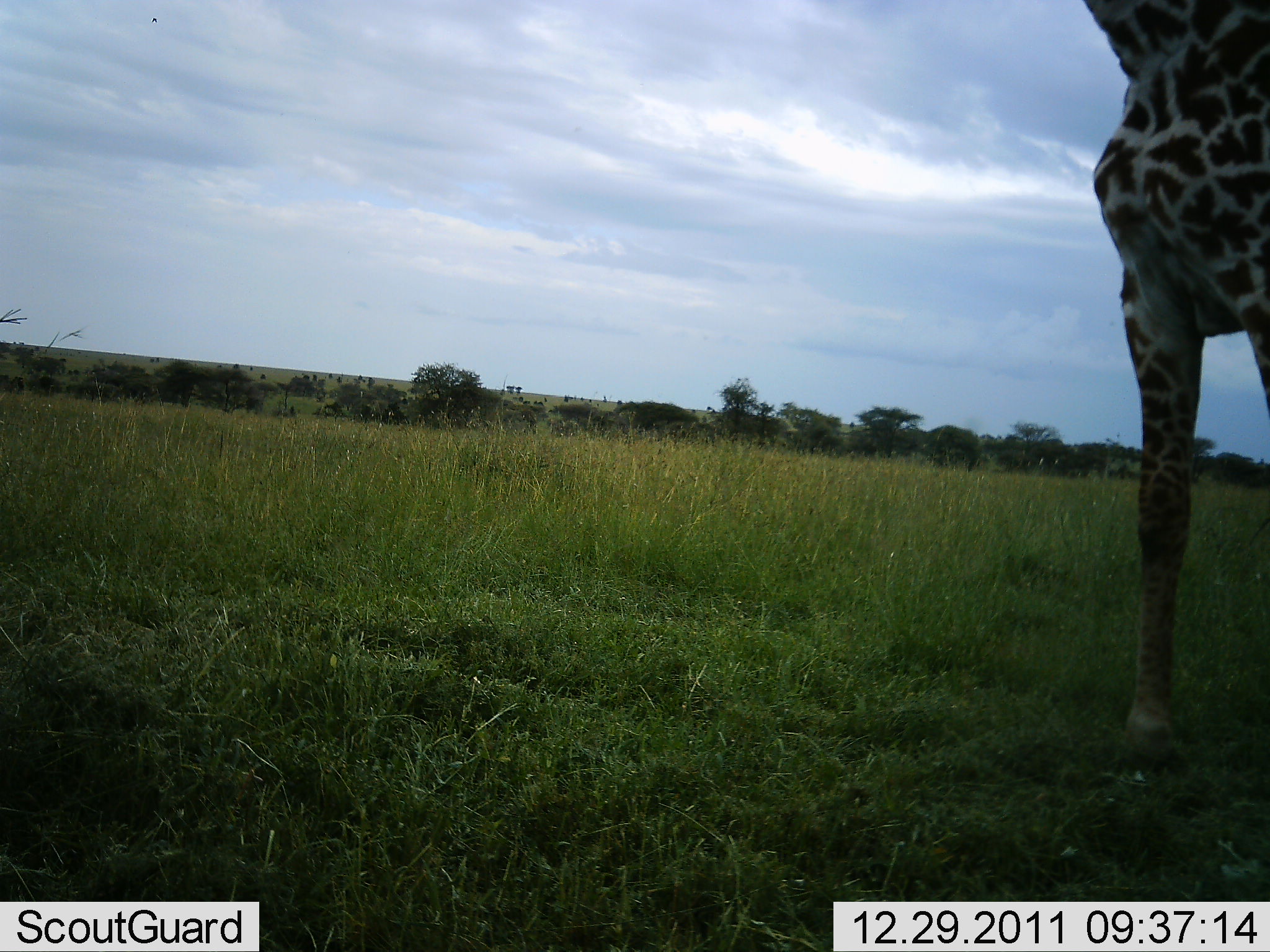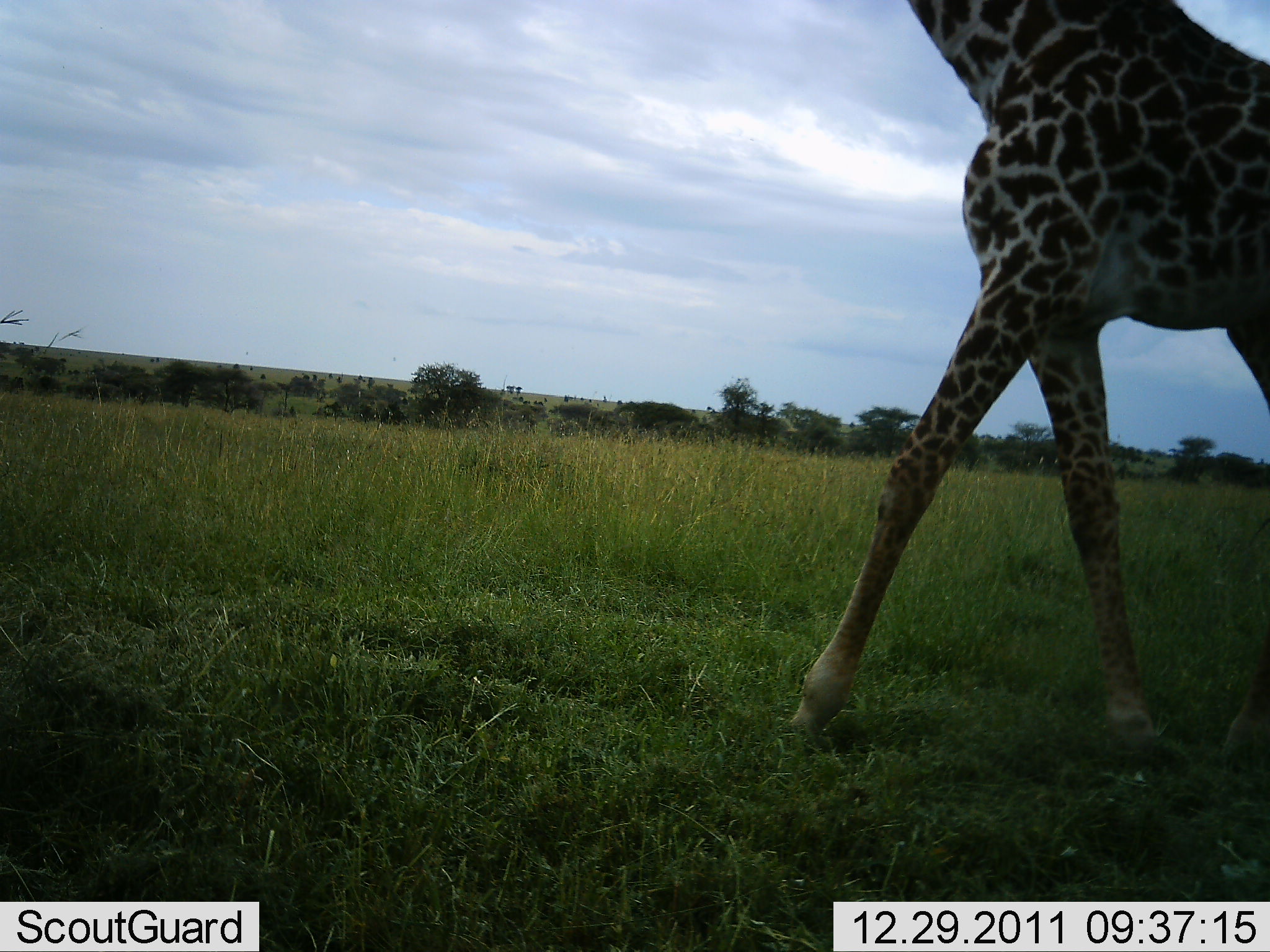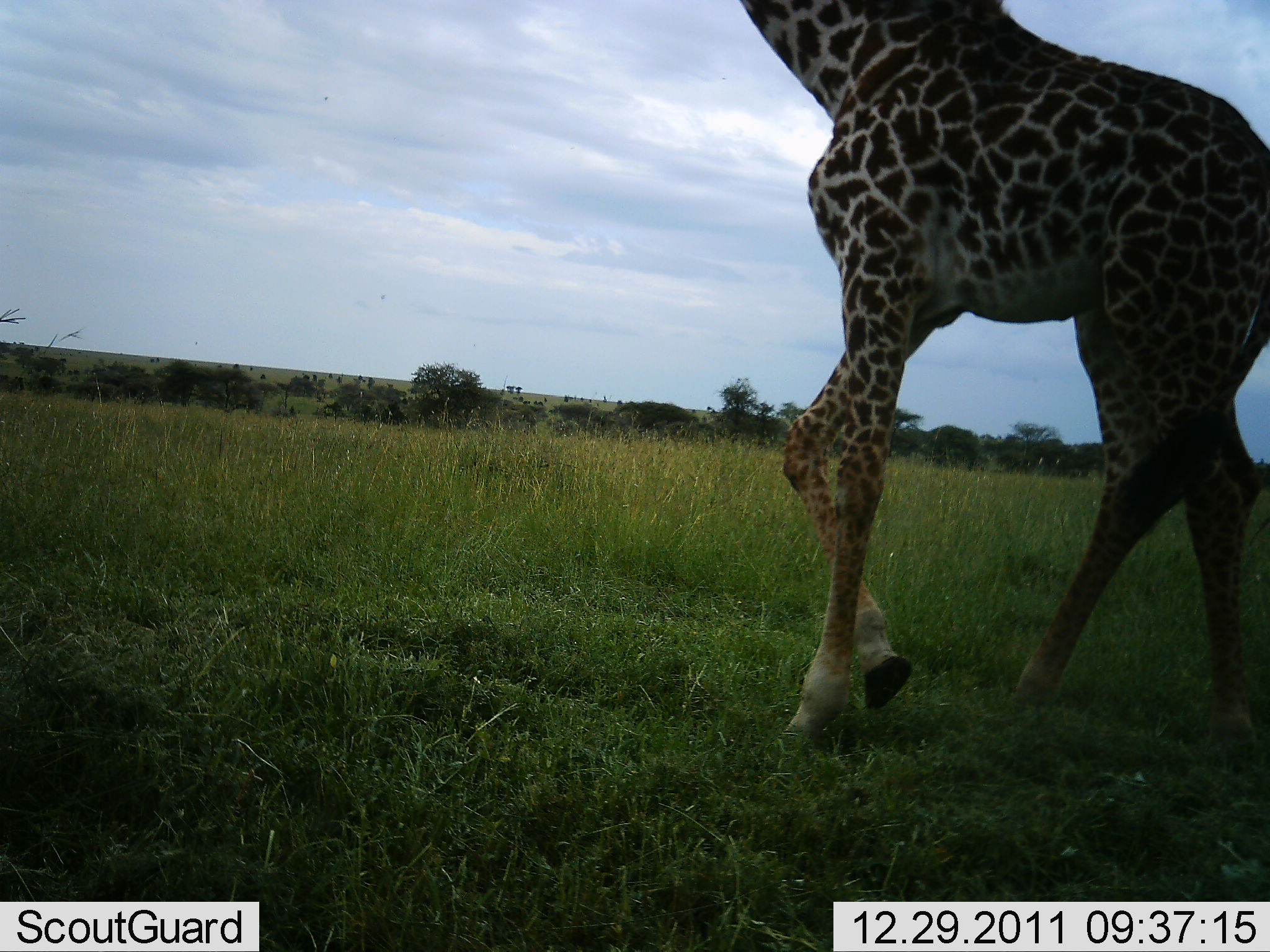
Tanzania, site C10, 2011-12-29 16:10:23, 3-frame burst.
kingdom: Animalia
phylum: Chordata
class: Mammalia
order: Artiodactyla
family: Giraffidae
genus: Giraffa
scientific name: Giraffa camelopardalis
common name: giraffe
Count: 1.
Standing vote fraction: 0%.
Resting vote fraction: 0%.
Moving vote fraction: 100%.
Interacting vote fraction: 0%.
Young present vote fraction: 0%.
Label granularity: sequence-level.